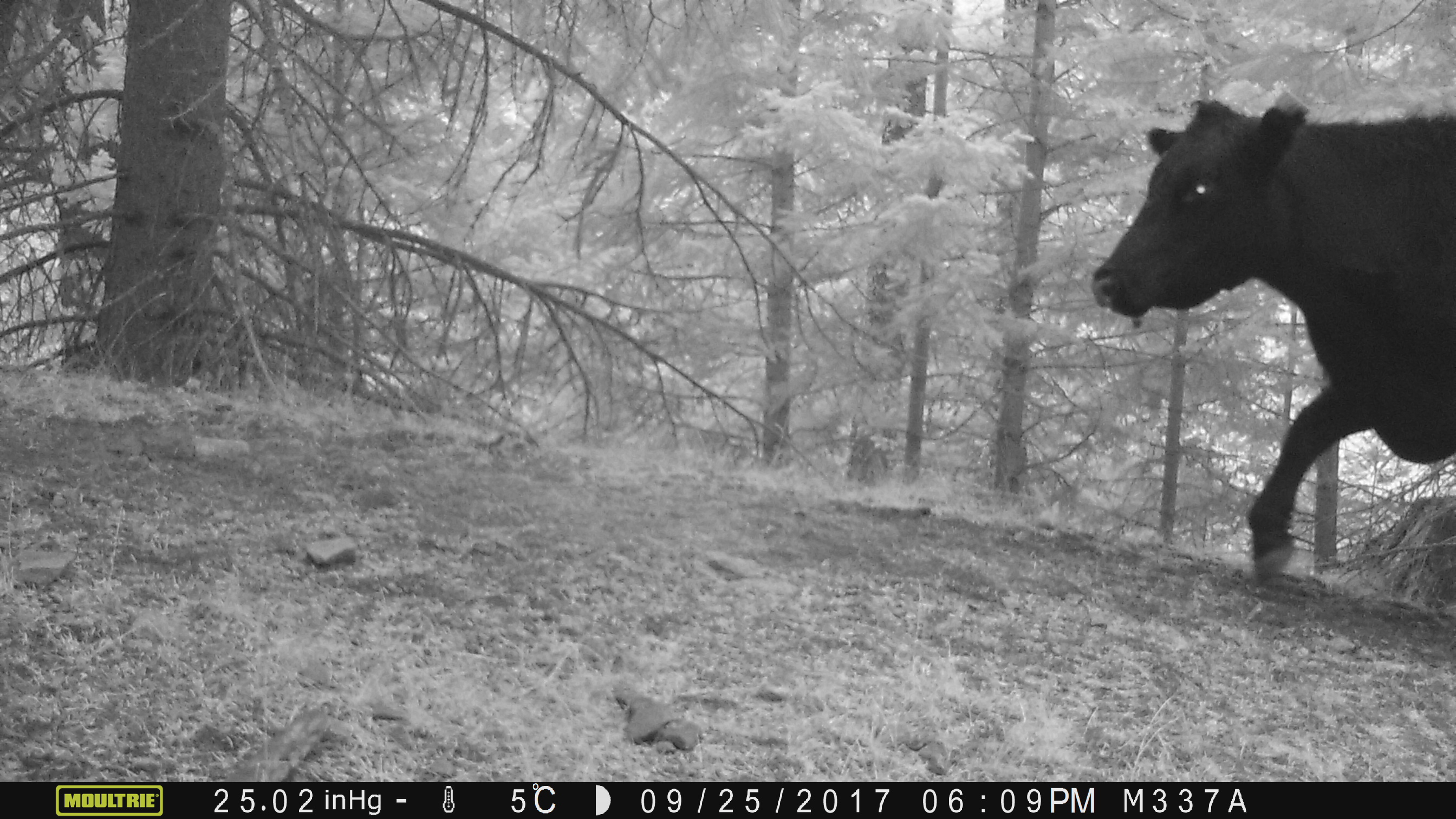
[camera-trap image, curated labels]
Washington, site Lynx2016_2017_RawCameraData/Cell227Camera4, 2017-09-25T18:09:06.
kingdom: Animalia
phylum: Chordata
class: Mammalia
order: Artiodactyla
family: Bovidae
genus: Bos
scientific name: Bos taurus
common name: domestic cattle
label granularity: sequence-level